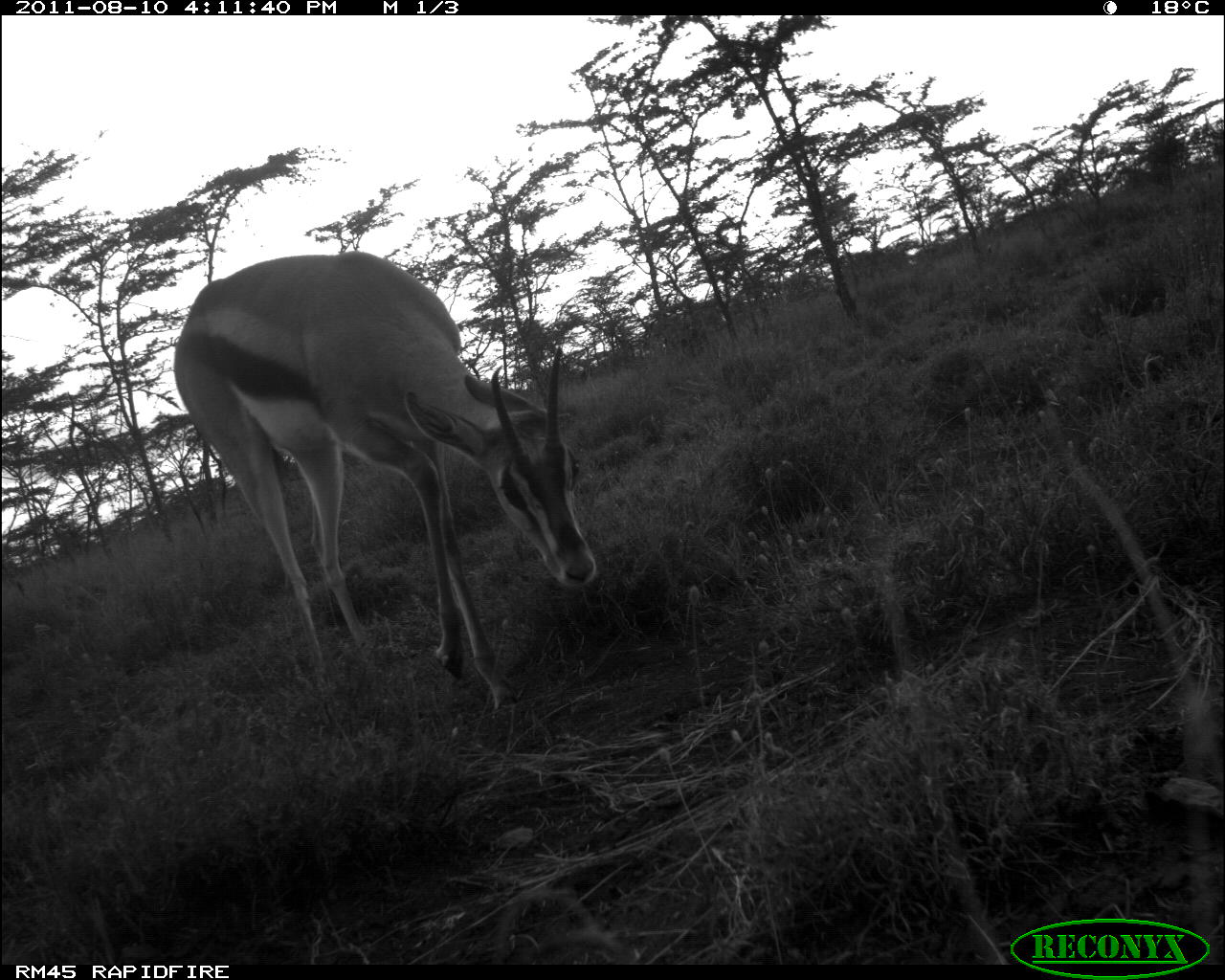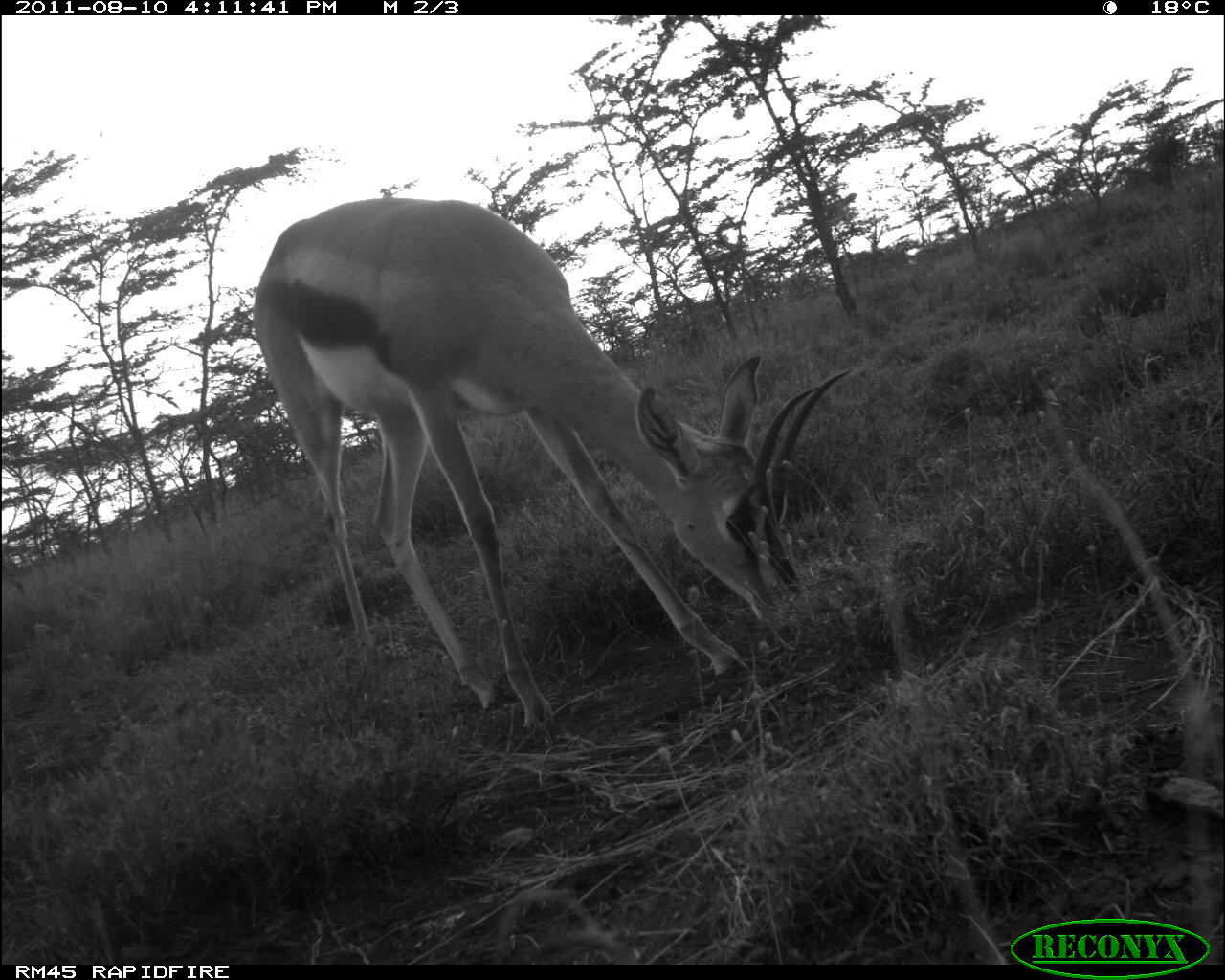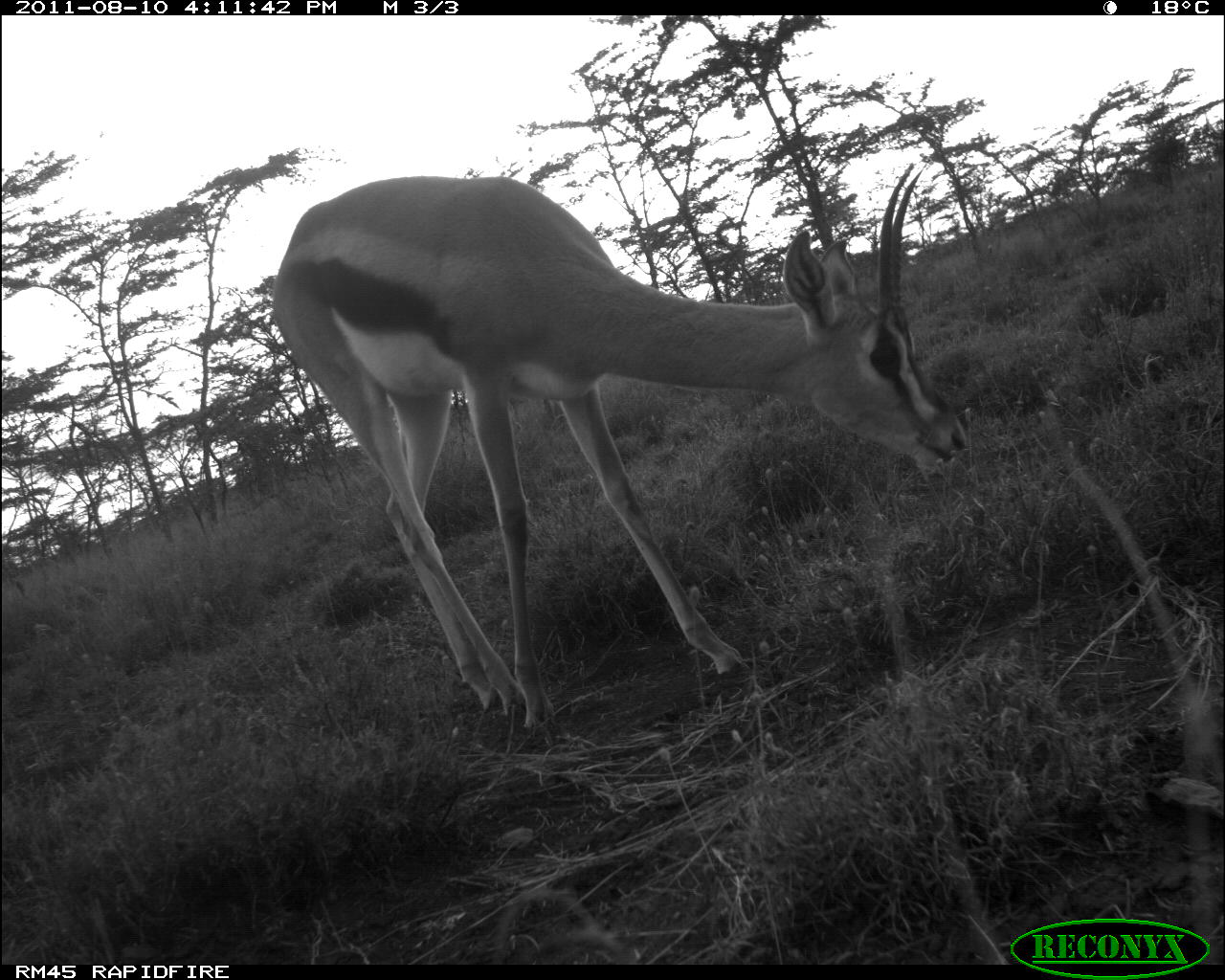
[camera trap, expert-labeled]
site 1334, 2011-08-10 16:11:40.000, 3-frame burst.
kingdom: Animalia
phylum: Chordata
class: Mammalia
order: Artiodactyla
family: Bovidae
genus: Nanger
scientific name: Nanger granti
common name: grant's gazelle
Nanger granti (grant's gazelle), count 1.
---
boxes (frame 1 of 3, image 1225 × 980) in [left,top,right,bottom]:
nanger granti: [170,249,598,708]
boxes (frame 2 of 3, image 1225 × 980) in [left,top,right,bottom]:
nanger granti: [251,196,856,735]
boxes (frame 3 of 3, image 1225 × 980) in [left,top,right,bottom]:
nanger granti: [271,160,970,739]